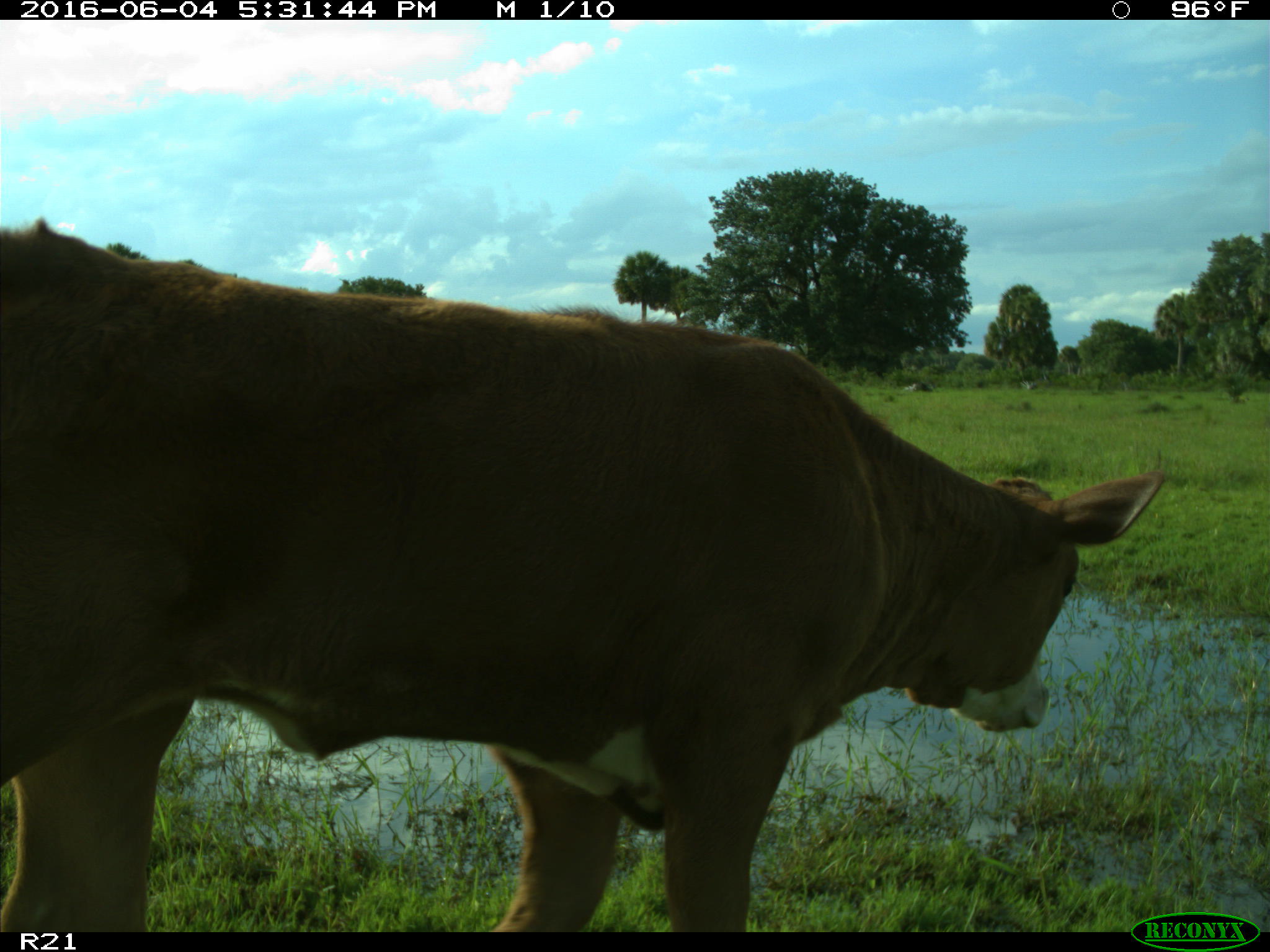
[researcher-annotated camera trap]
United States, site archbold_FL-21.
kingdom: Animalia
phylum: Chordata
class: Mammalia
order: Artiodactyla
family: Bovidae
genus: Bos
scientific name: Bos taurus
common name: domestic cow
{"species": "Bos taurus (domestic cow)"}